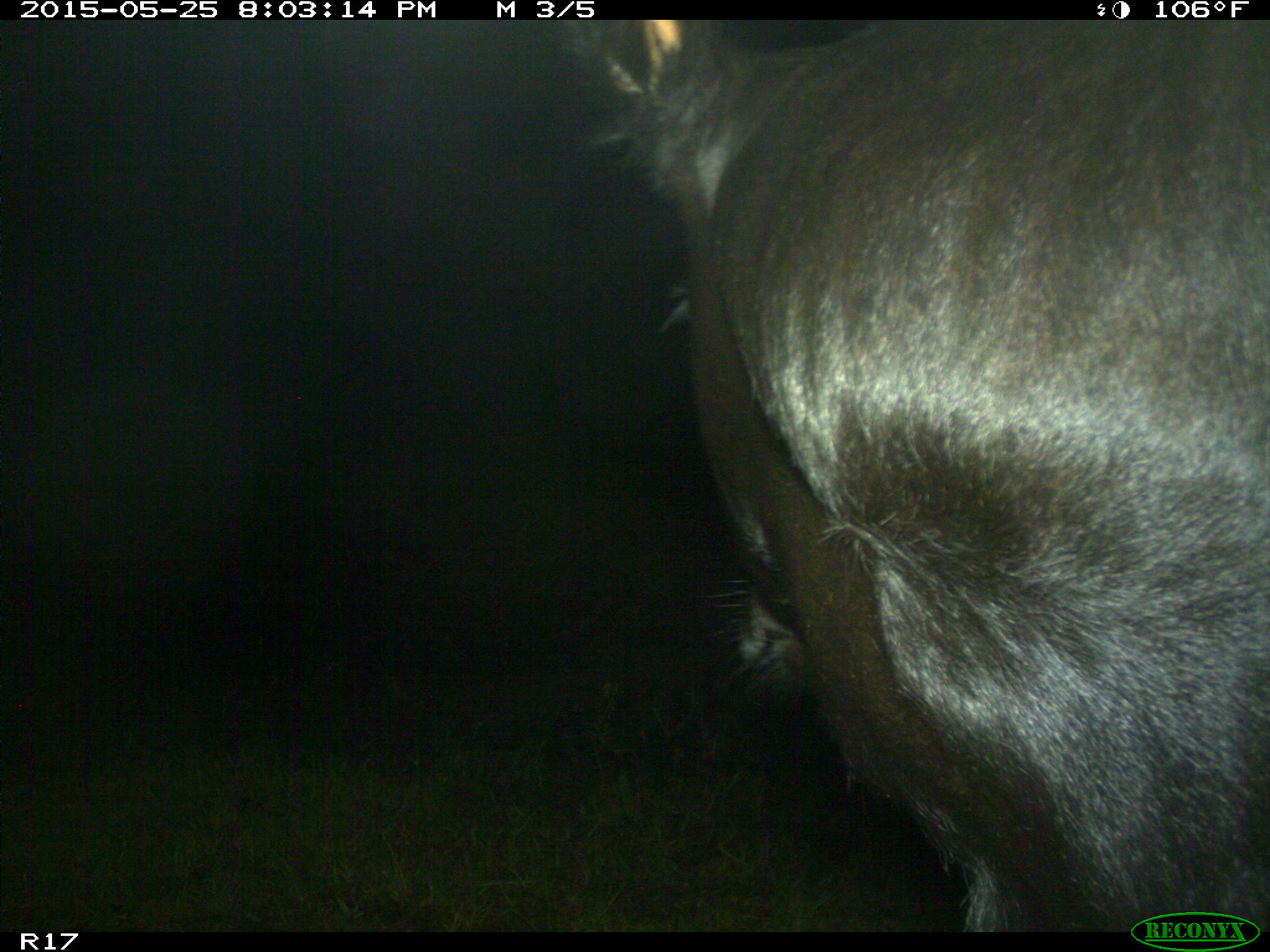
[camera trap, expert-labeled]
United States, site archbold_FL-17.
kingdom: Animalia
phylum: Chordata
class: Mammalia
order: Artiodactyla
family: Bovidae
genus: Bos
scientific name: Bos taurus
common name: domestic cow